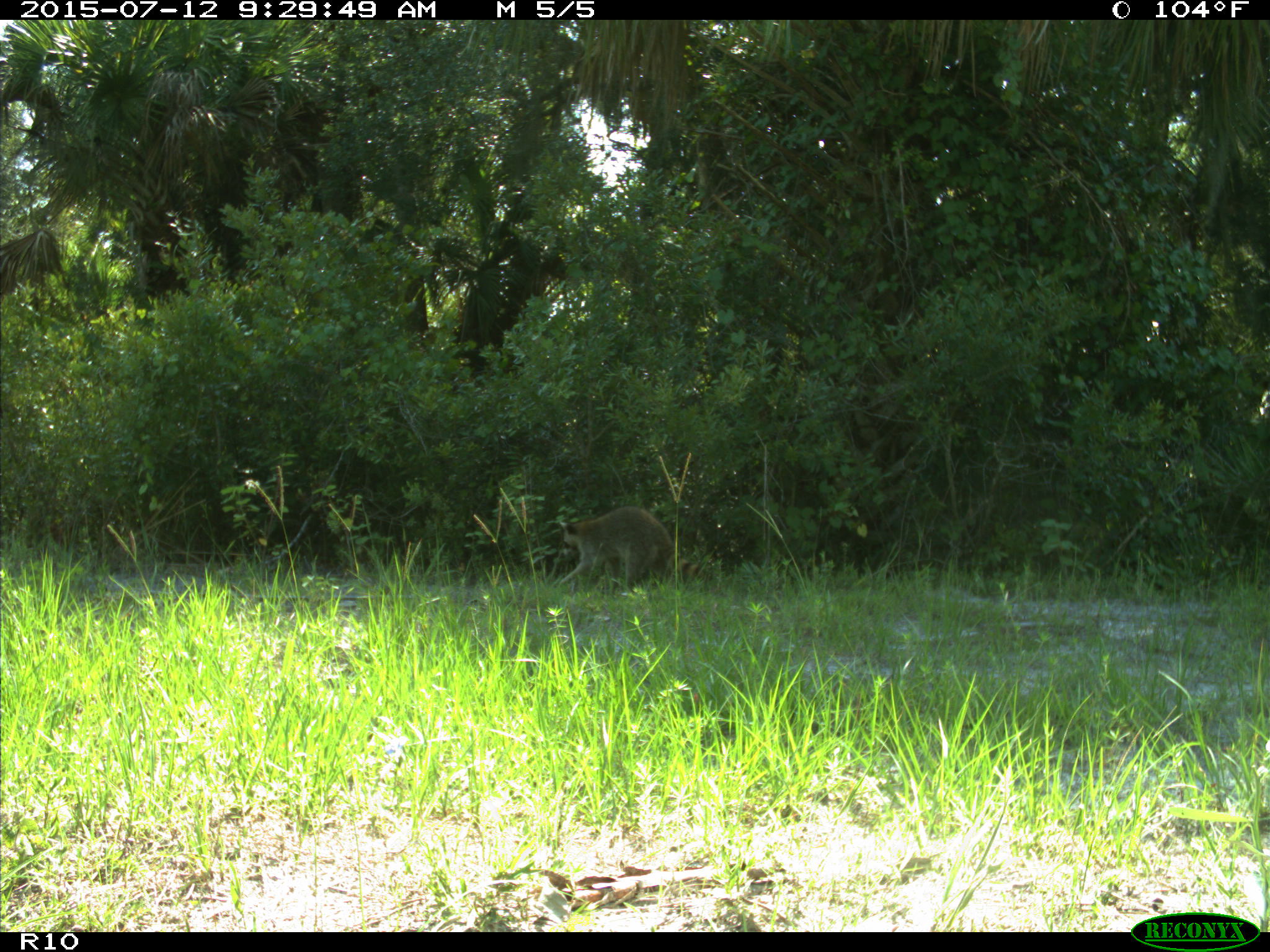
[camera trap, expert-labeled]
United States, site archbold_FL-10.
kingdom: Animalia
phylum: Chordata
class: Mammalia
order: Carnivora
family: Procyonidae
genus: Procyon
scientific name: Procyon lotor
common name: common raccoon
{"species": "Procyon lotor (common raccoon)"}